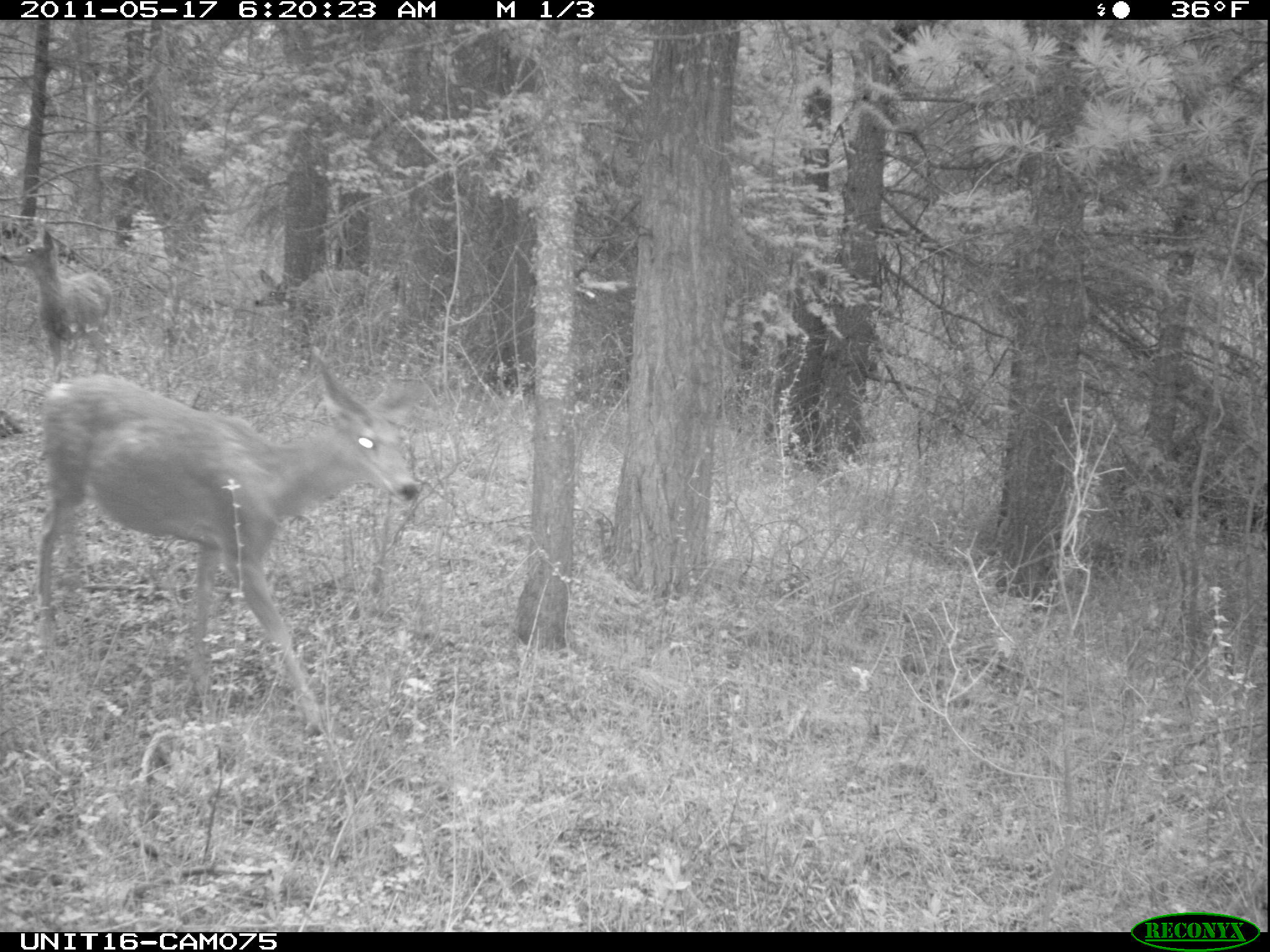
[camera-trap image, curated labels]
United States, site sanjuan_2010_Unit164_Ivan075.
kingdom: Animalia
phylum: Chordata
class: Mammalia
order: Artiodactyla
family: Cervidae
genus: Odocoileus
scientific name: Odocoileus hemionus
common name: mule deer